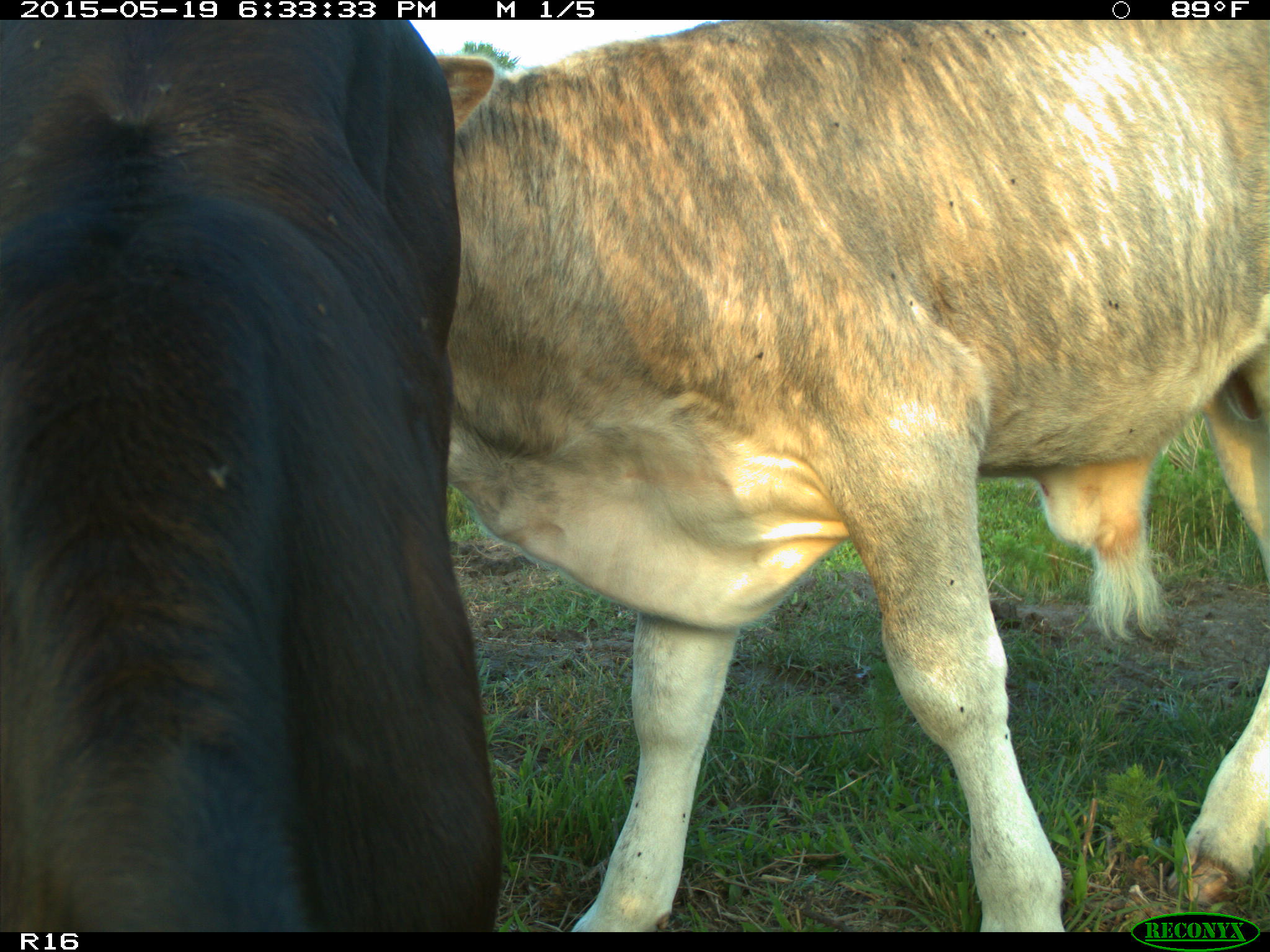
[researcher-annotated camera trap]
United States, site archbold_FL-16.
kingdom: Animalia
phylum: Chordata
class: Mammalia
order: Artiodactyla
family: Bovidae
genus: Bos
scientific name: Bos taurus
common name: domestic cow